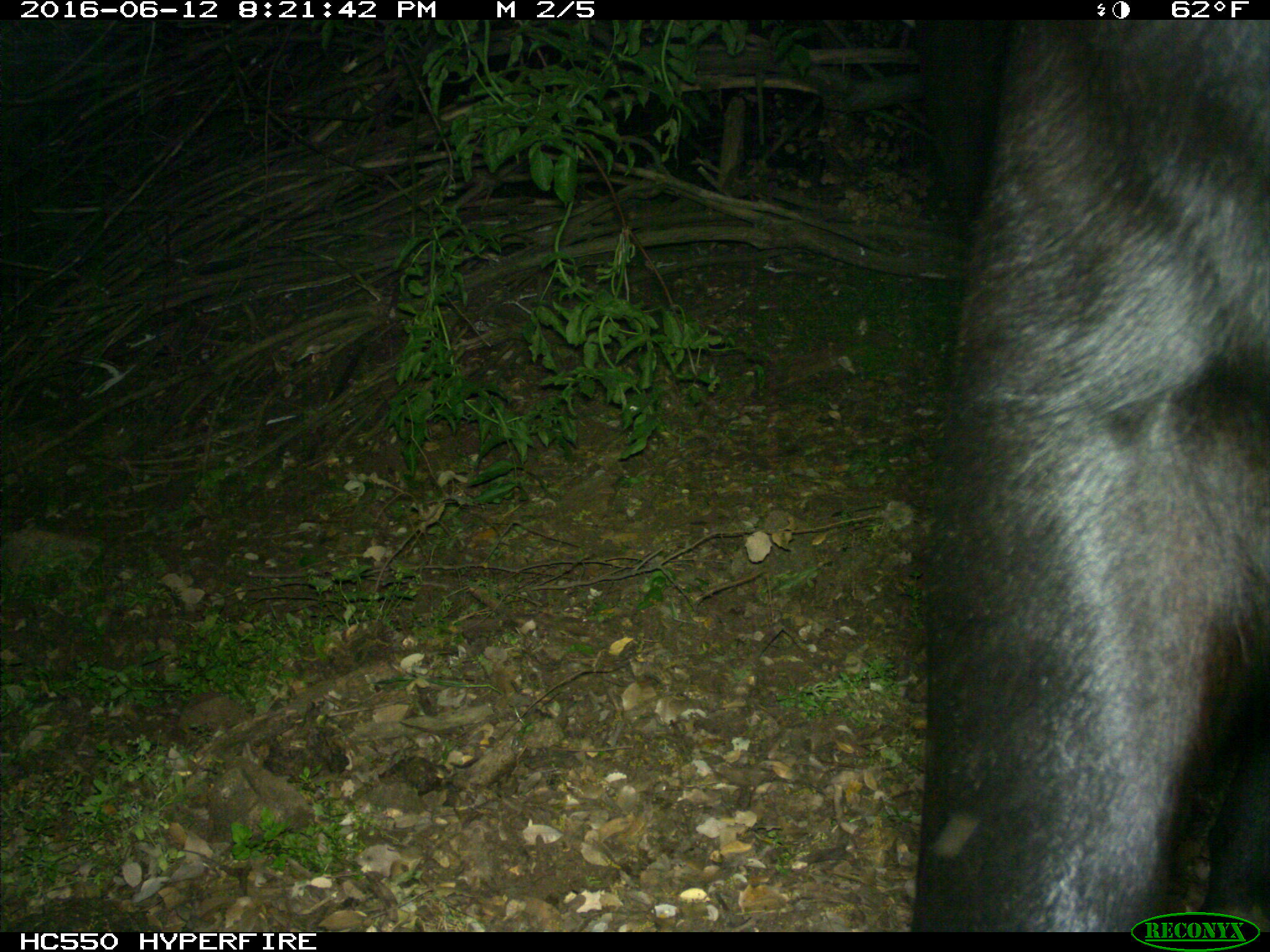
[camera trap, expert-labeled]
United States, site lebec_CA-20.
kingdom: Animalia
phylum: Chordata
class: Mammalia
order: Artiodactyla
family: Bovidae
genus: Bos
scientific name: Bos taurus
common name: domestic cow